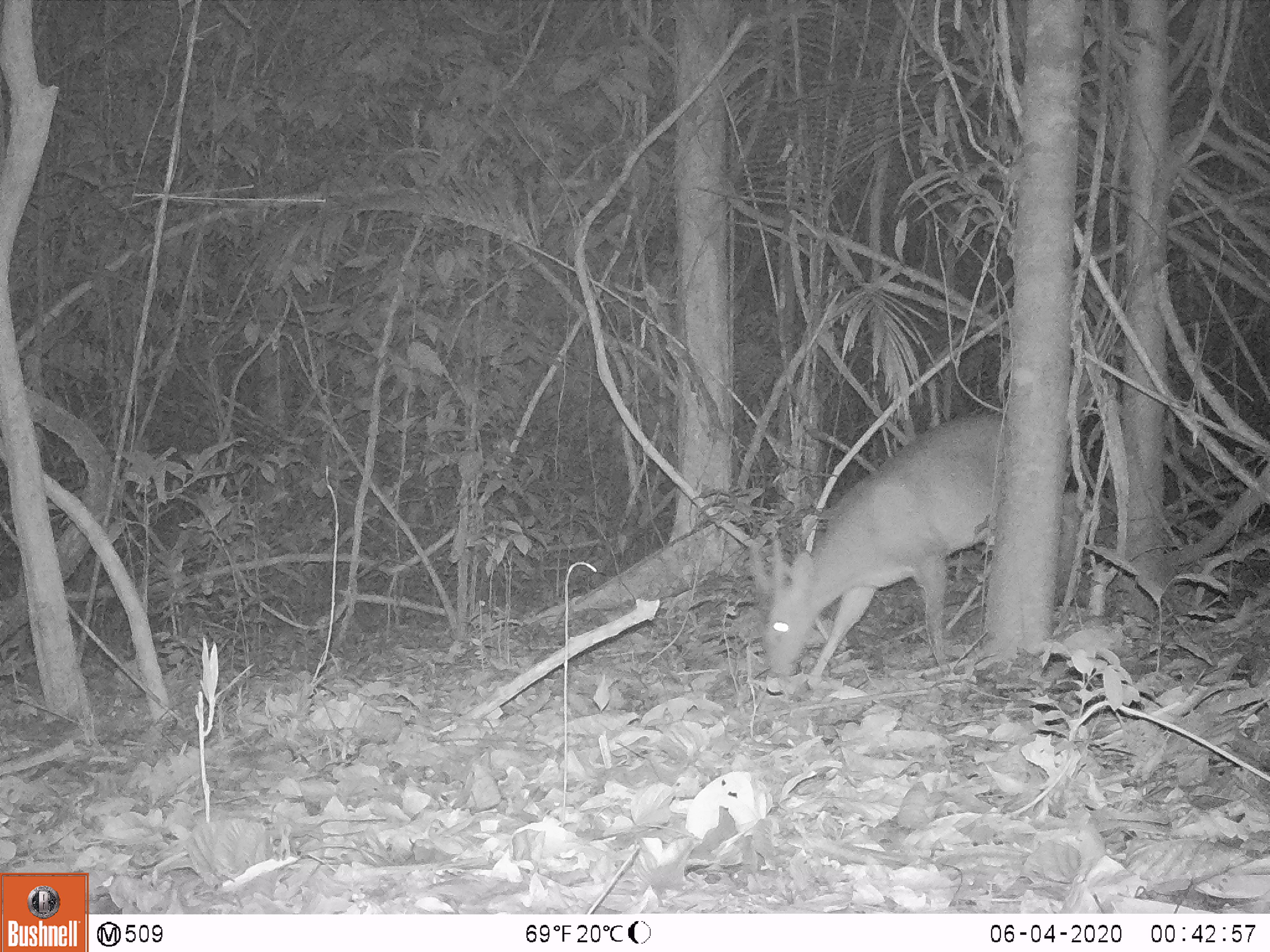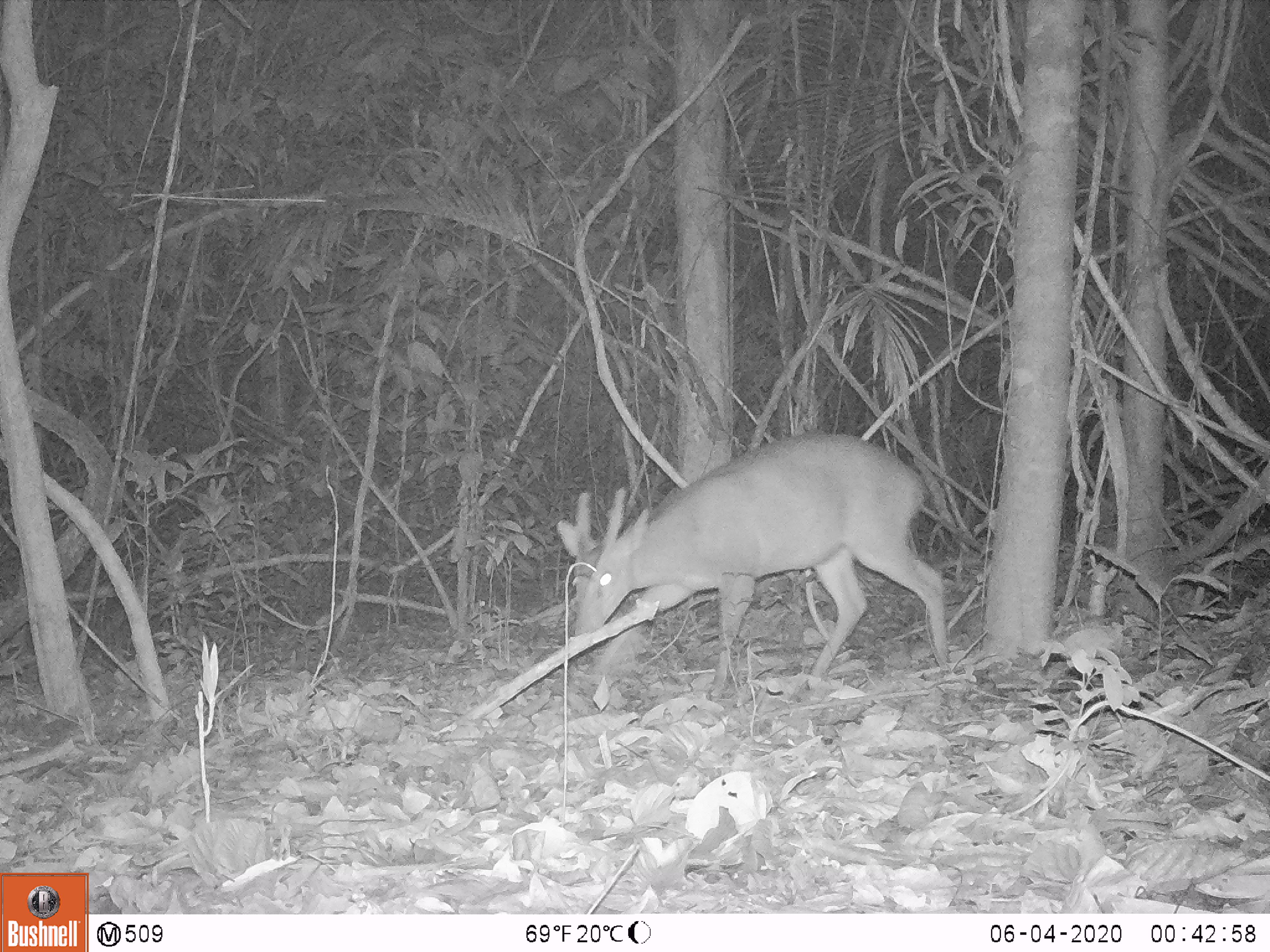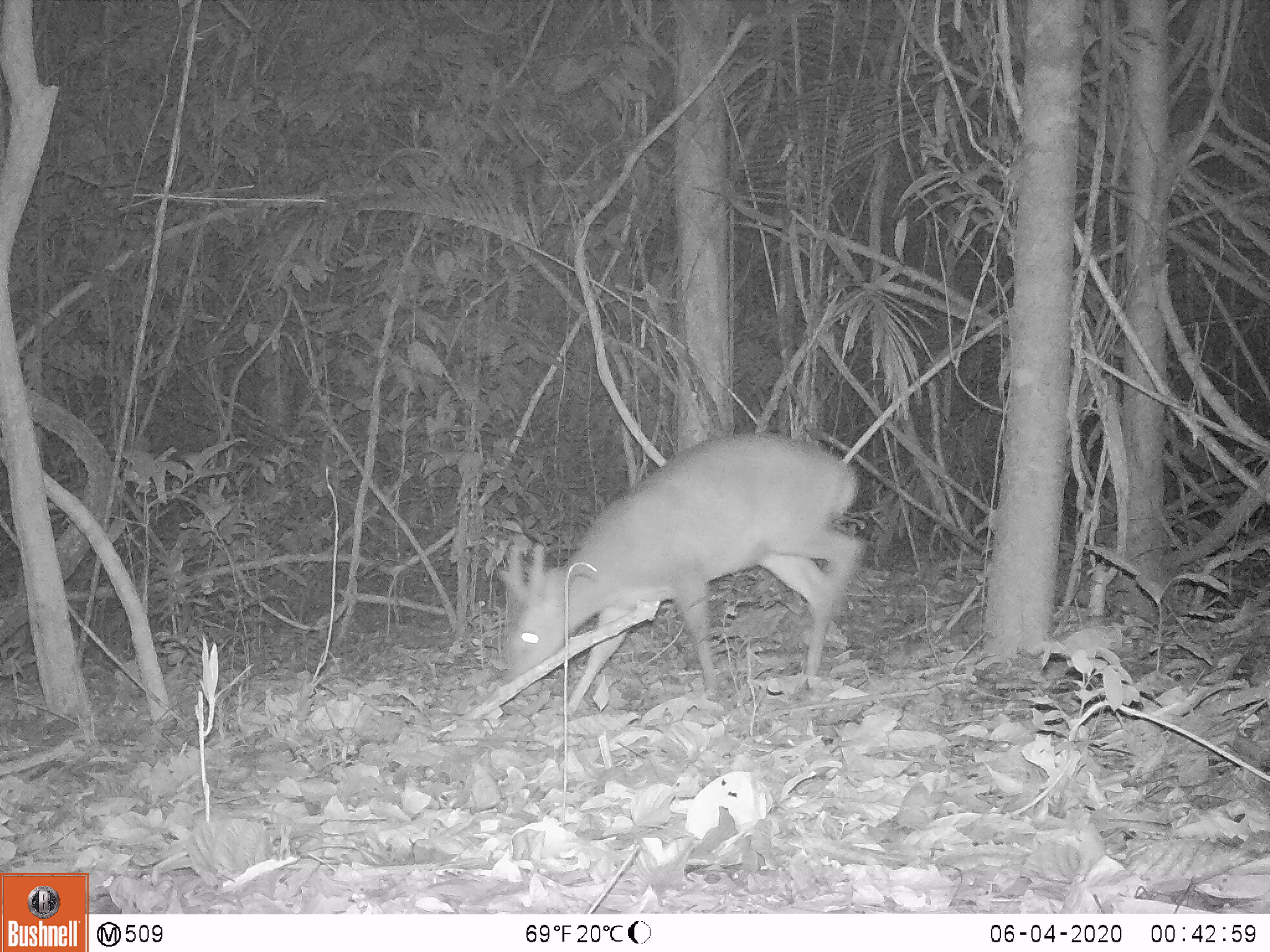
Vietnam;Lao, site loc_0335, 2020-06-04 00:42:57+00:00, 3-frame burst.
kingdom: Animalia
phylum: Chordata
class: Mammalia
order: Artiodactyla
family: Cervidae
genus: Muntiacus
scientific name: Muntiacus vuquangensis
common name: large-antlered muntjac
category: large antlered muntjac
Large antlered muntjac (large-antlered muntjac) (Muntiacus vuquangensis). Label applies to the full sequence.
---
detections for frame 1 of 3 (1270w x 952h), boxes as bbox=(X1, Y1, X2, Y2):
large antlered muntjac: bbox=(753, 408, 1075, 691)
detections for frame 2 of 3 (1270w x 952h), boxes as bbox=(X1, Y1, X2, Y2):
large antlered muntjac: bbox=(556, 430, 946, 672)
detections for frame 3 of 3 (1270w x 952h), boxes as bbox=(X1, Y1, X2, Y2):
large antlered muntjac: bbox=(468, 427, 927, 717)